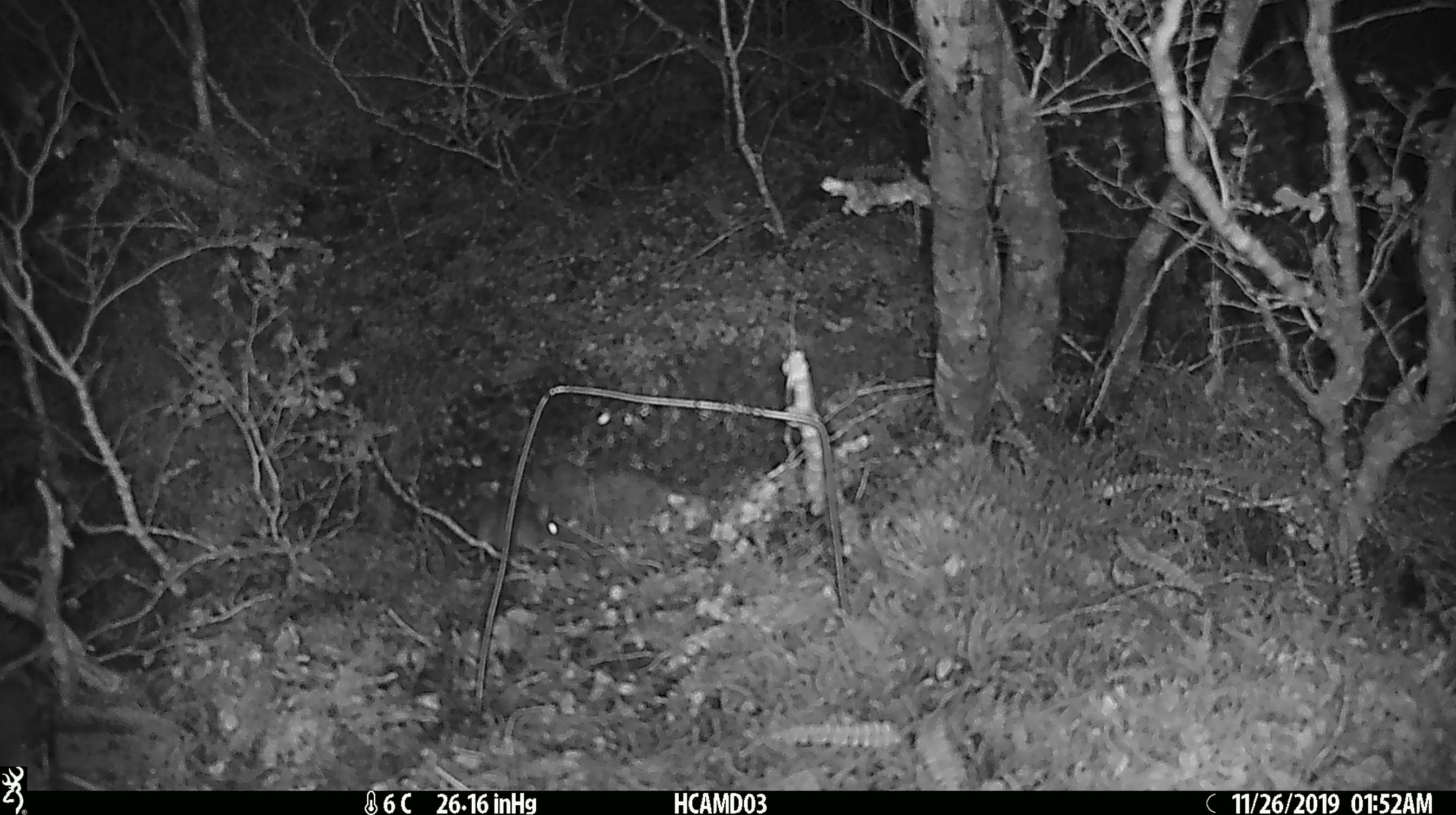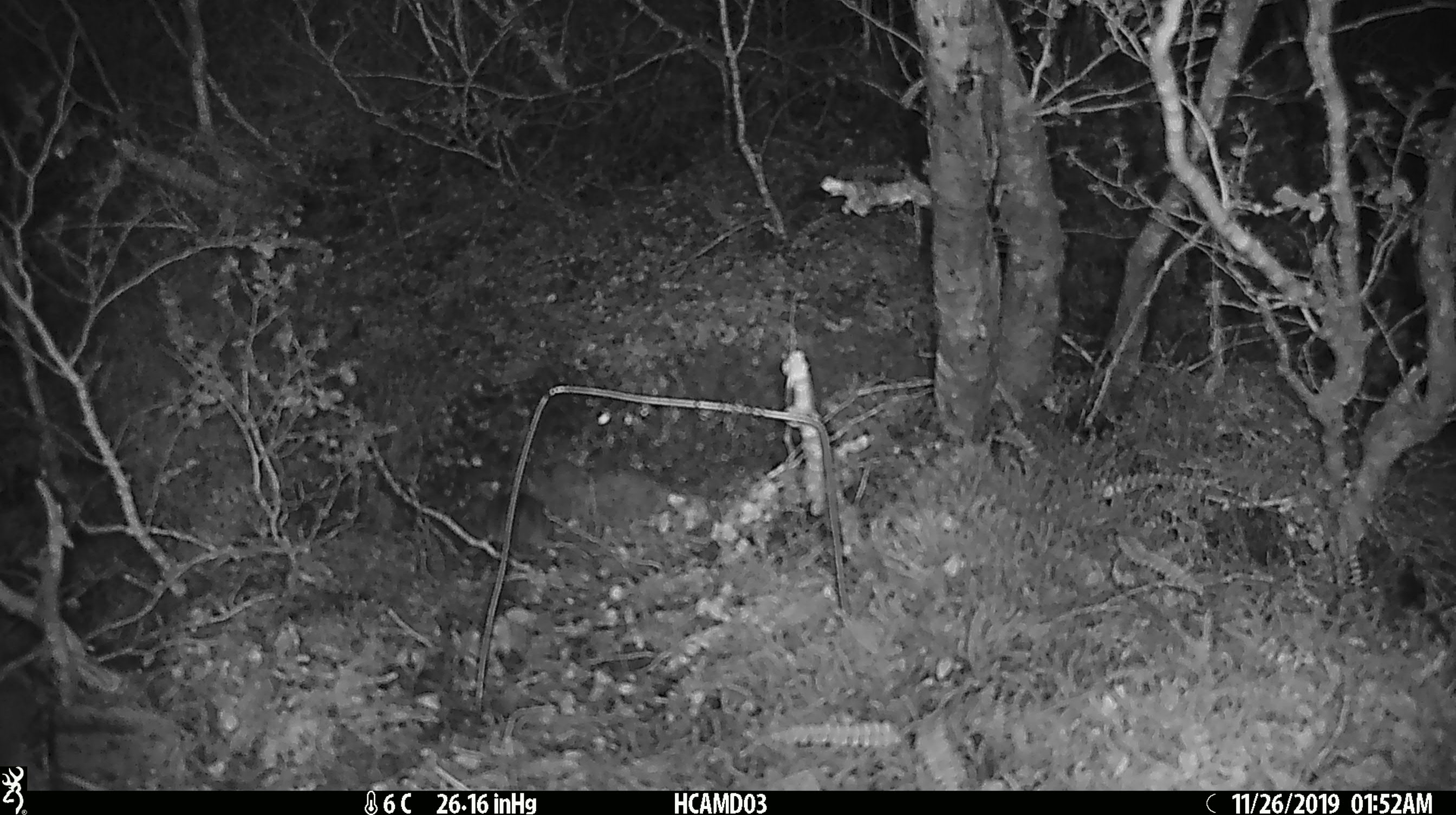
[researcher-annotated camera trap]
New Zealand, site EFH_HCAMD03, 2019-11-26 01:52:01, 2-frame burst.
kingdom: Animalia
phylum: Chordata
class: Mammalia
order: Rodentia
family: Muridae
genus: Mus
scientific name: Mus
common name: mouse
Mouse (Mus).